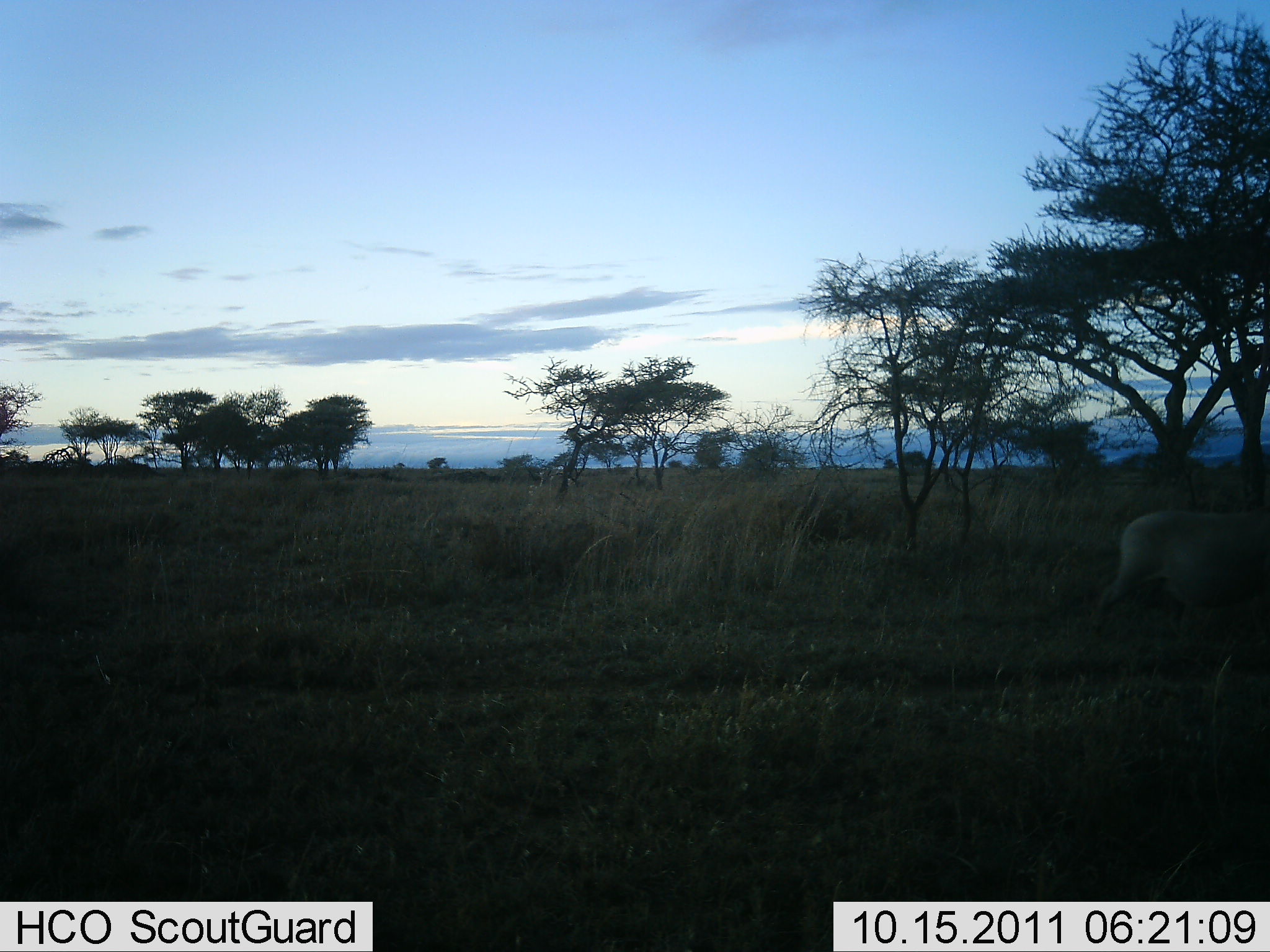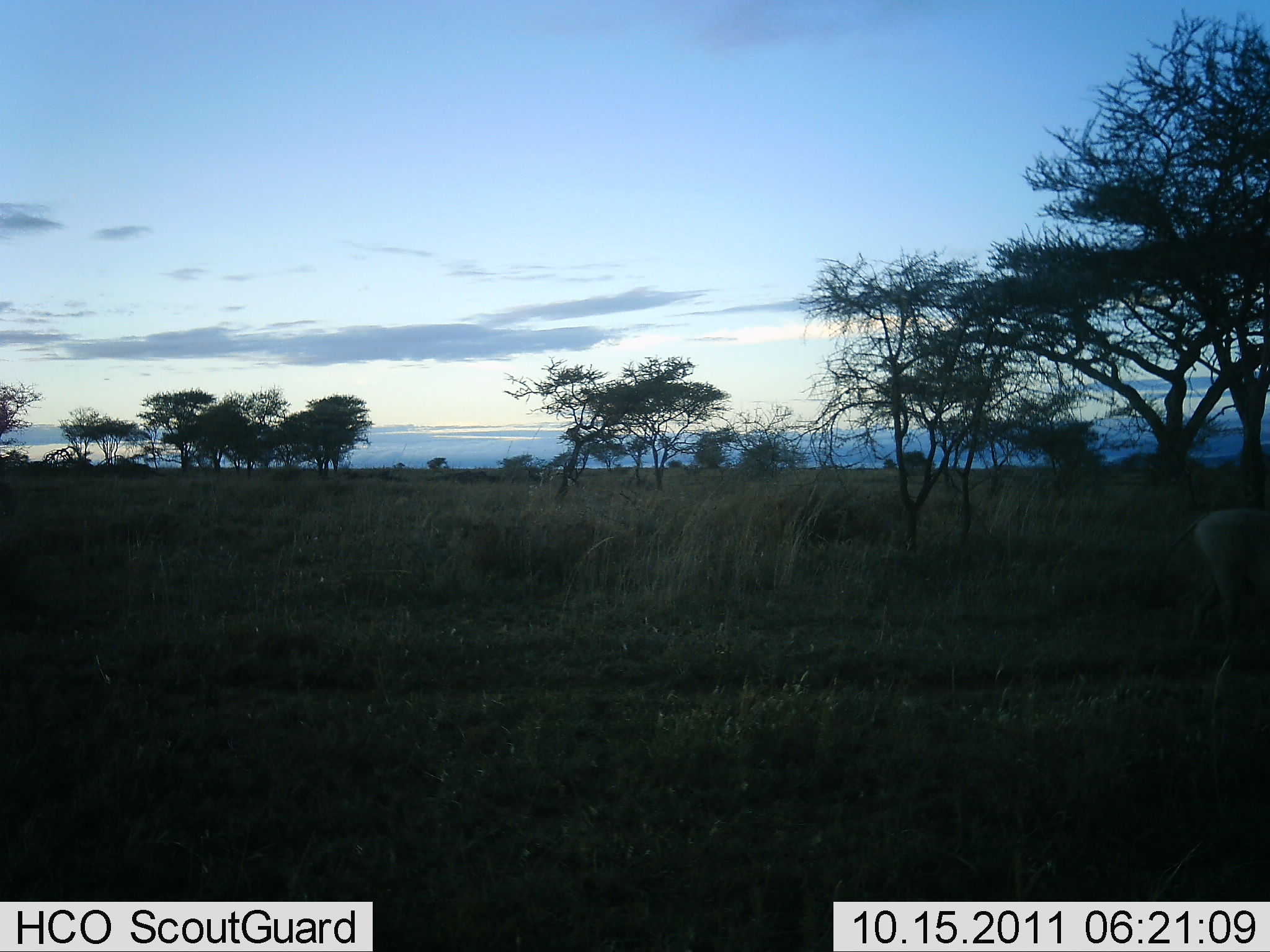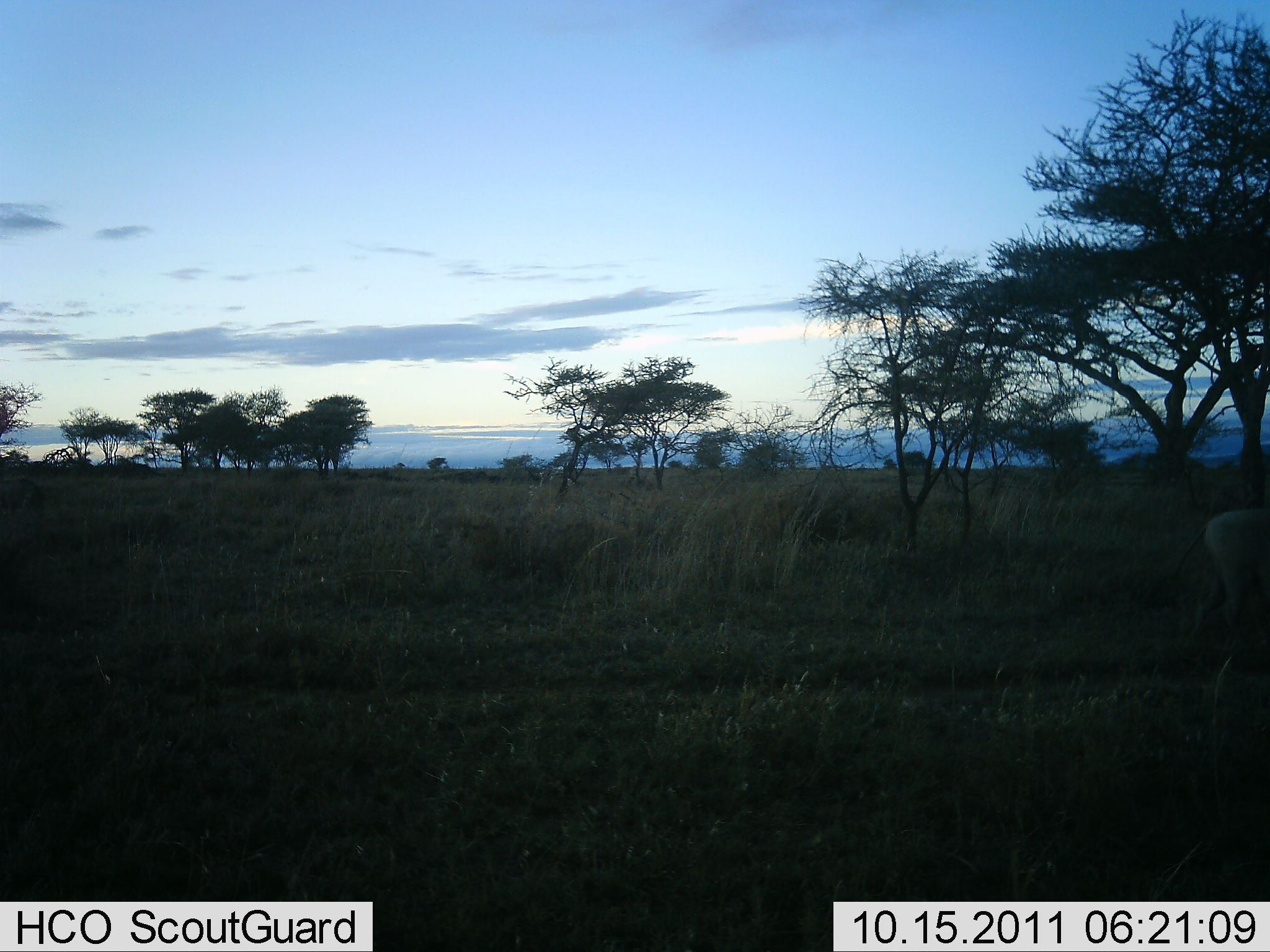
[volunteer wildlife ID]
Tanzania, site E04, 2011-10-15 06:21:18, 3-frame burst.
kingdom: Animalia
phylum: Chordata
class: Mammalia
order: Artiodactyla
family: Suidae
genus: Phacochoerus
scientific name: Phacochoerus africanus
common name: warthog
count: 1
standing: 0%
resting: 0%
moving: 100%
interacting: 0%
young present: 0%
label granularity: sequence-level